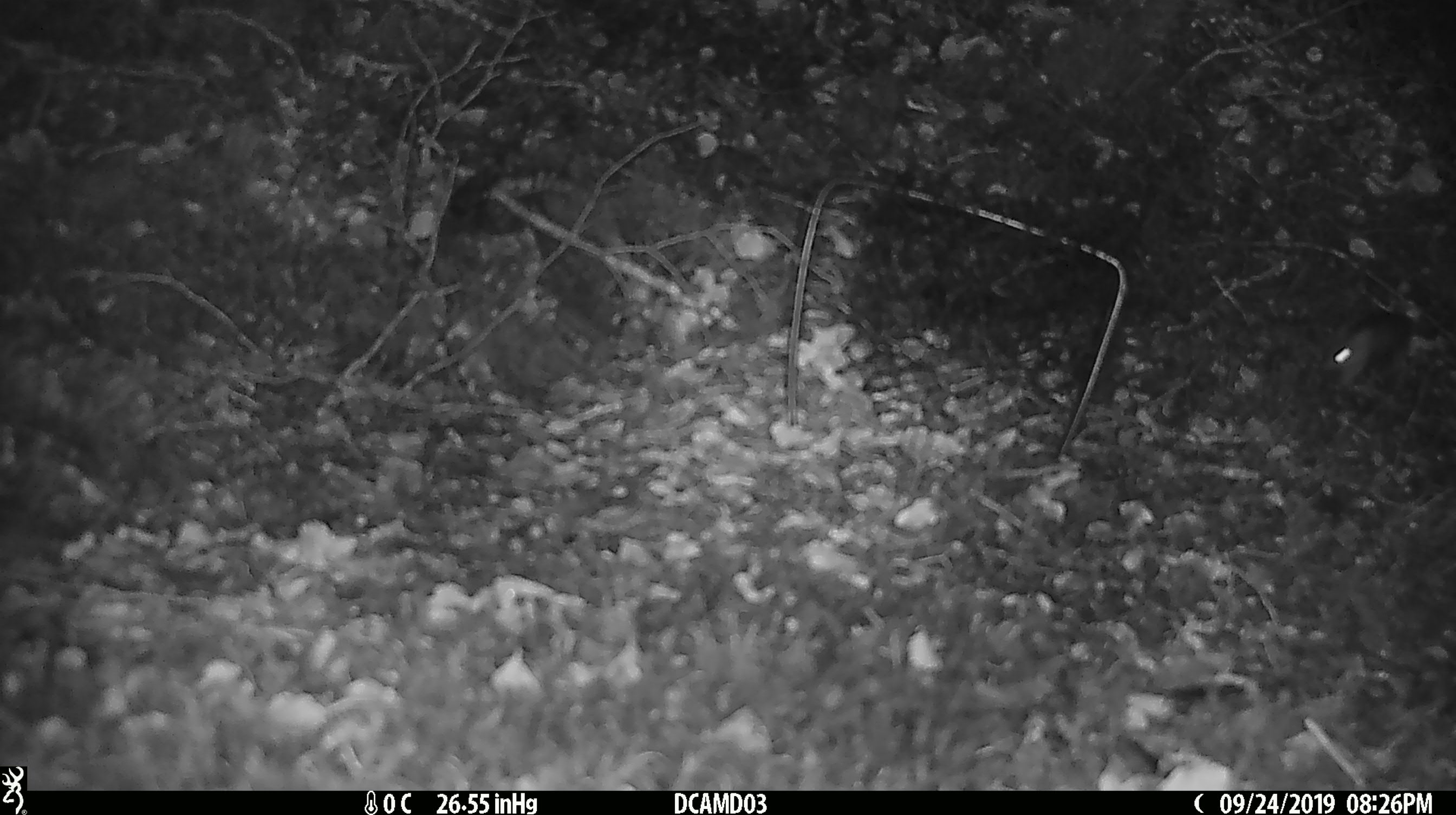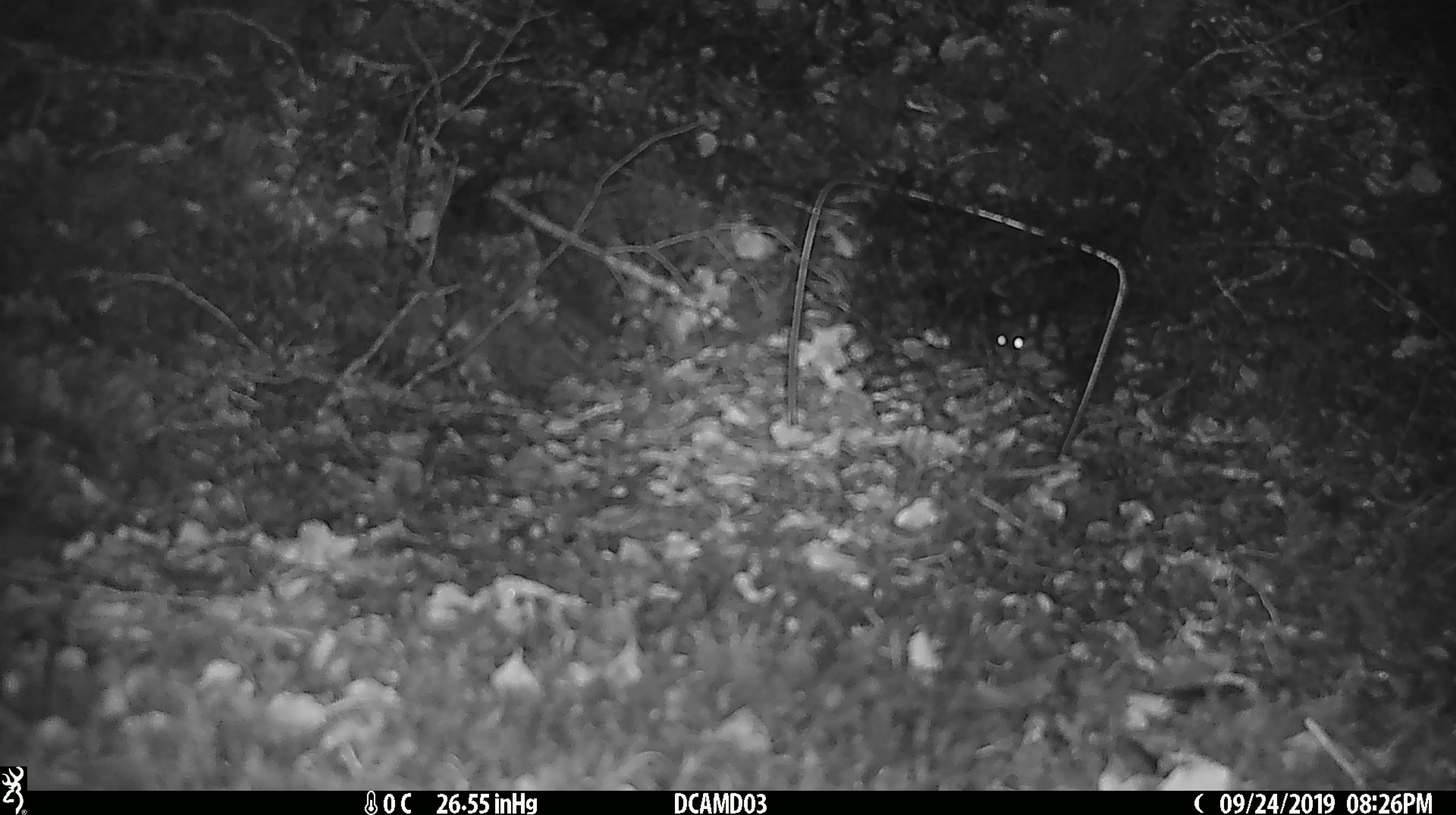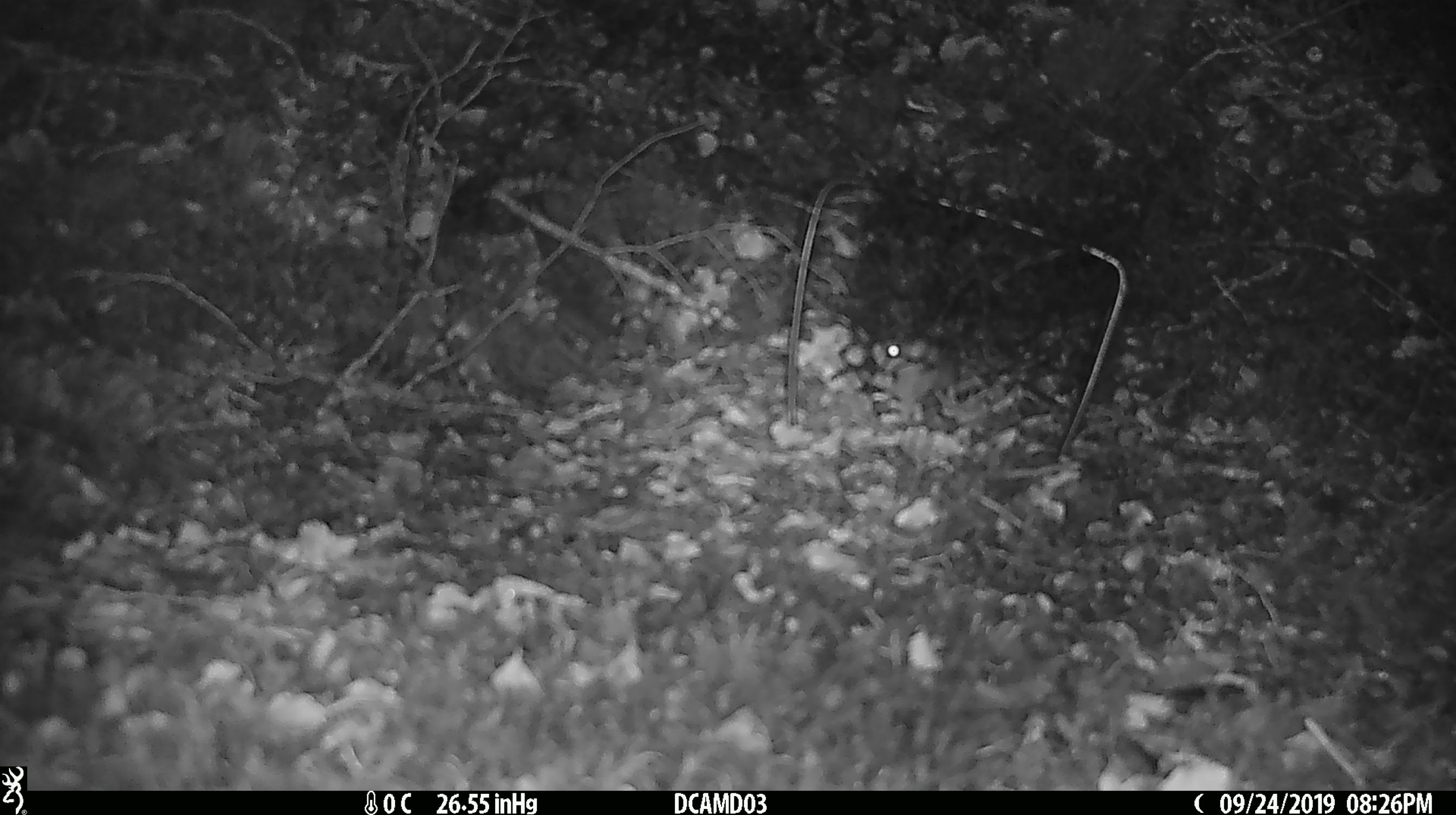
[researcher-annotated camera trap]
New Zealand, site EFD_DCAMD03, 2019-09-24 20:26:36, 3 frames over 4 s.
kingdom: Animalia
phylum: Chordata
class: Mammalia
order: Rodentia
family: Muridae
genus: Mus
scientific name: Mus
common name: mouse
Mouse (Mus).